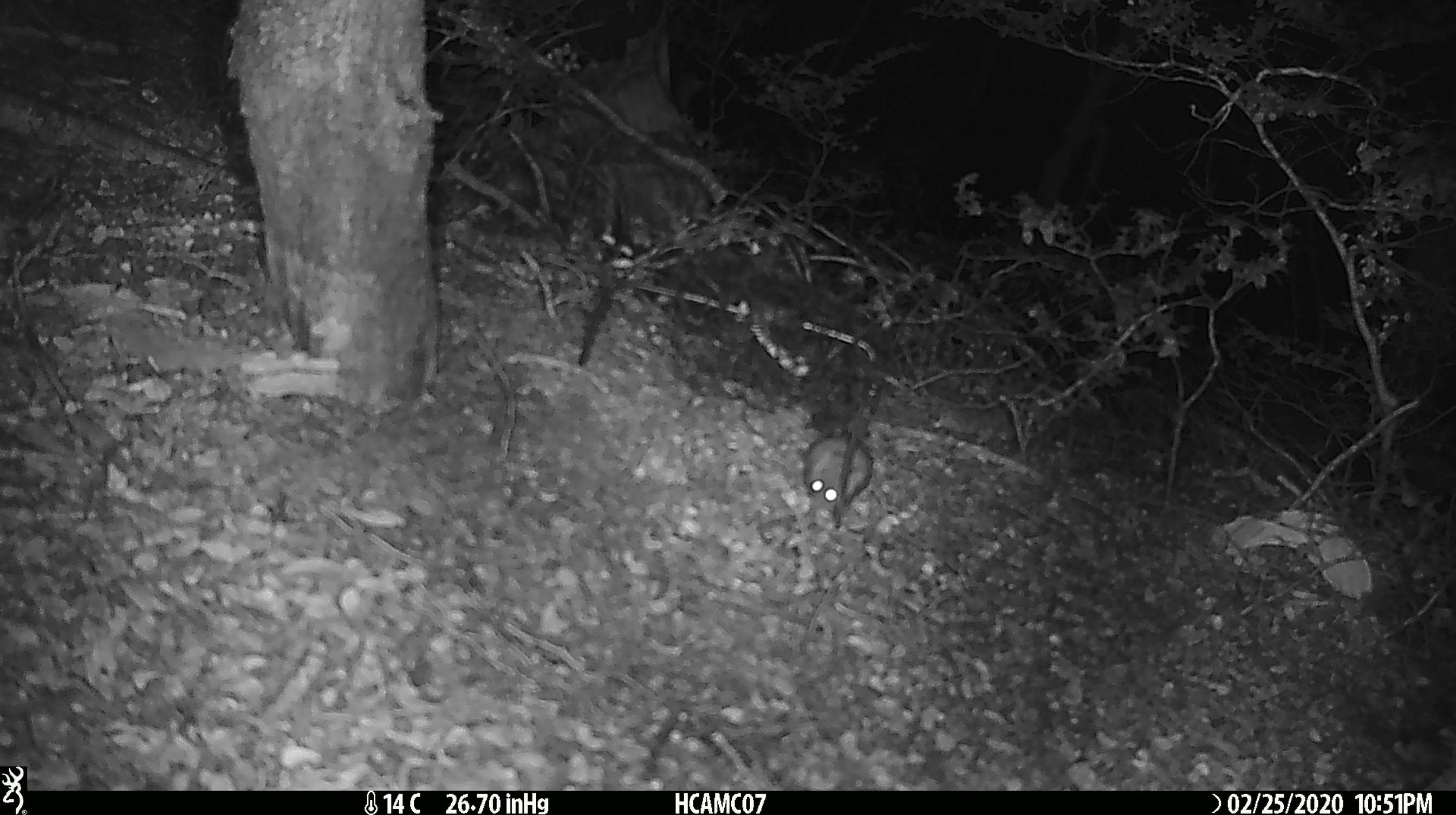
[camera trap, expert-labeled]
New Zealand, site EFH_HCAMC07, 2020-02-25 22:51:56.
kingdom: Animalia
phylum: Chordata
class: Mammalia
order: Rodentia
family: Muridae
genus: Mus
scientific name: Mus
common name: mouse